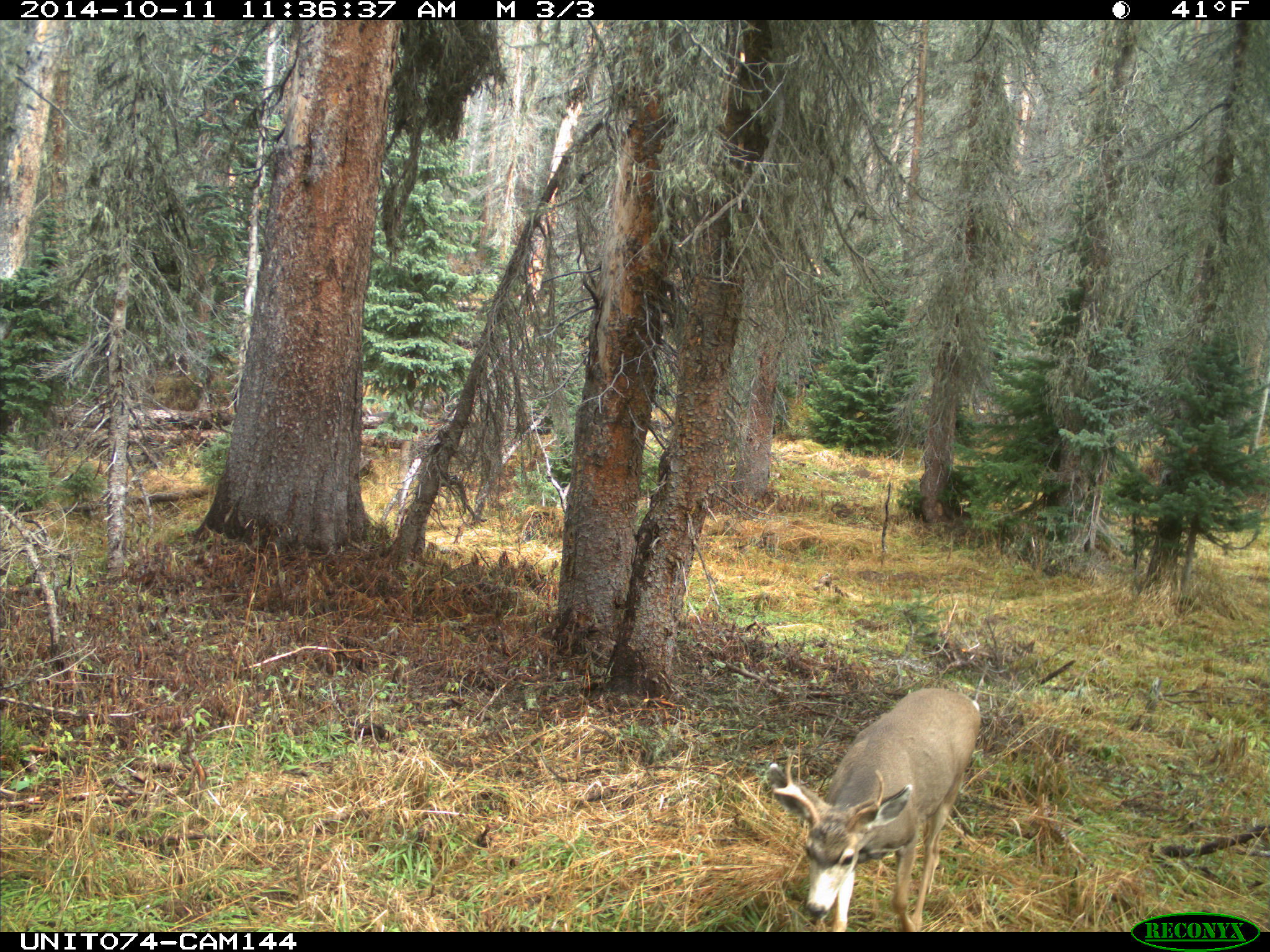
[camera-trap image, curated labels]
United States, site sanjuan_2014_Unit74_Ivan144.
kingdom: Animalia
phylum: Chordata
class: Mammalia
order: Artiodactyla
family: Cervidae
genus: Odocoileus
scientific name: Odocoileus hemionus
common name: mule deer